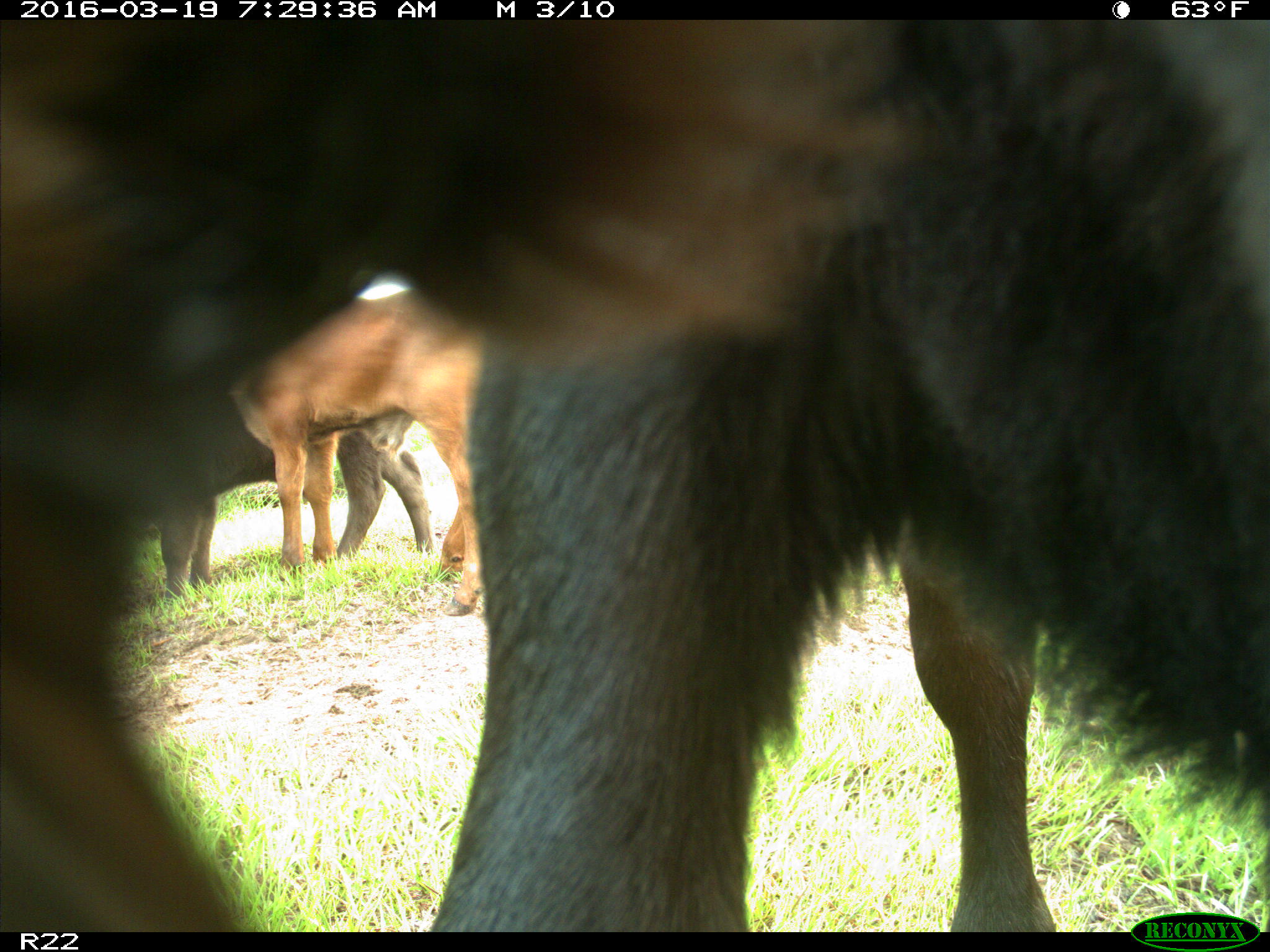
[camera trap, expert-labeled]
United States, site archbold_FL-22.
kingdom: Animalia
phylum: Chordata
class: Mammalia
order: Artiodactyla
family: Bovidae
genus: Bos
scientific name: Bos taurus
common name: domestic cow